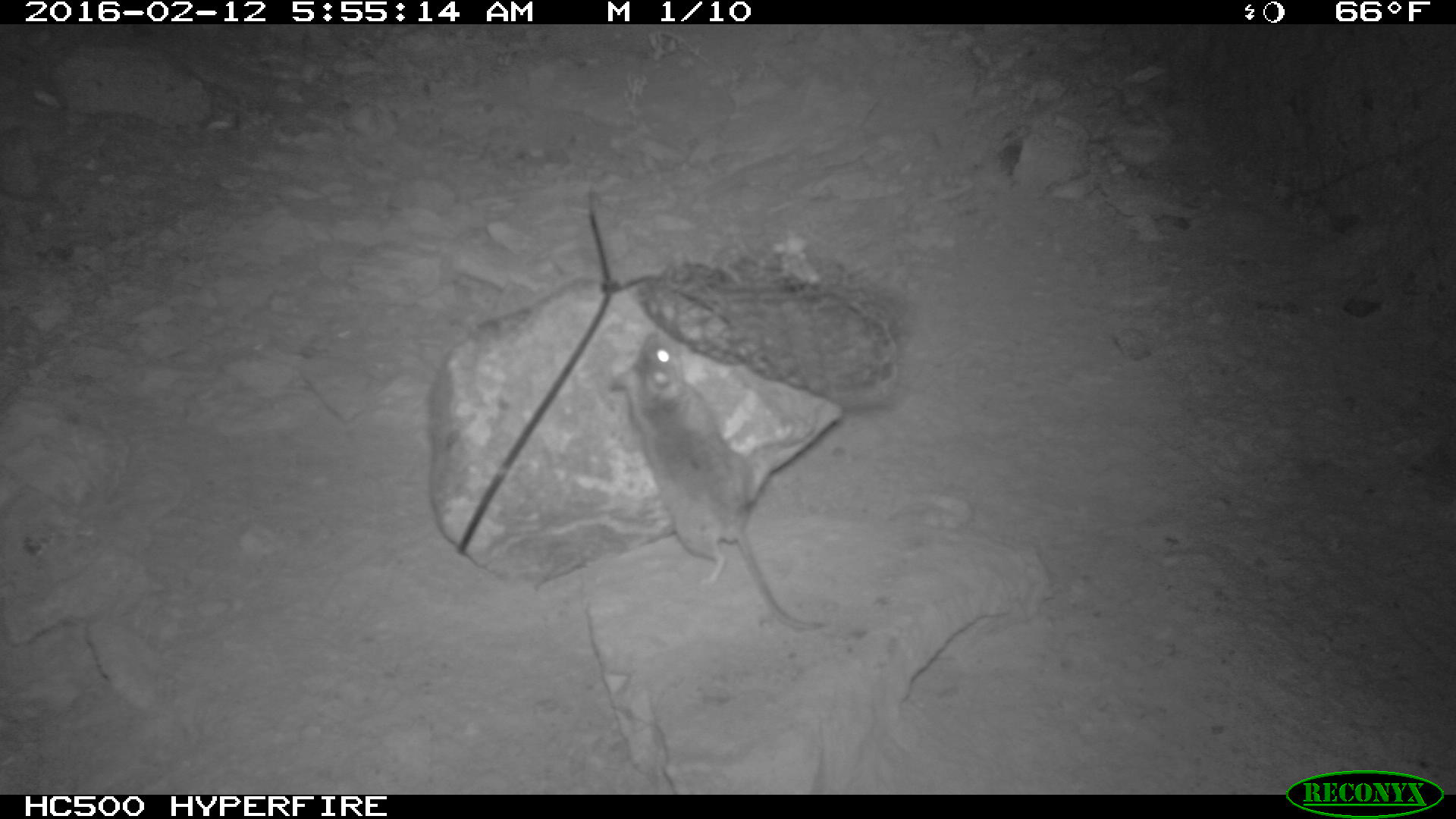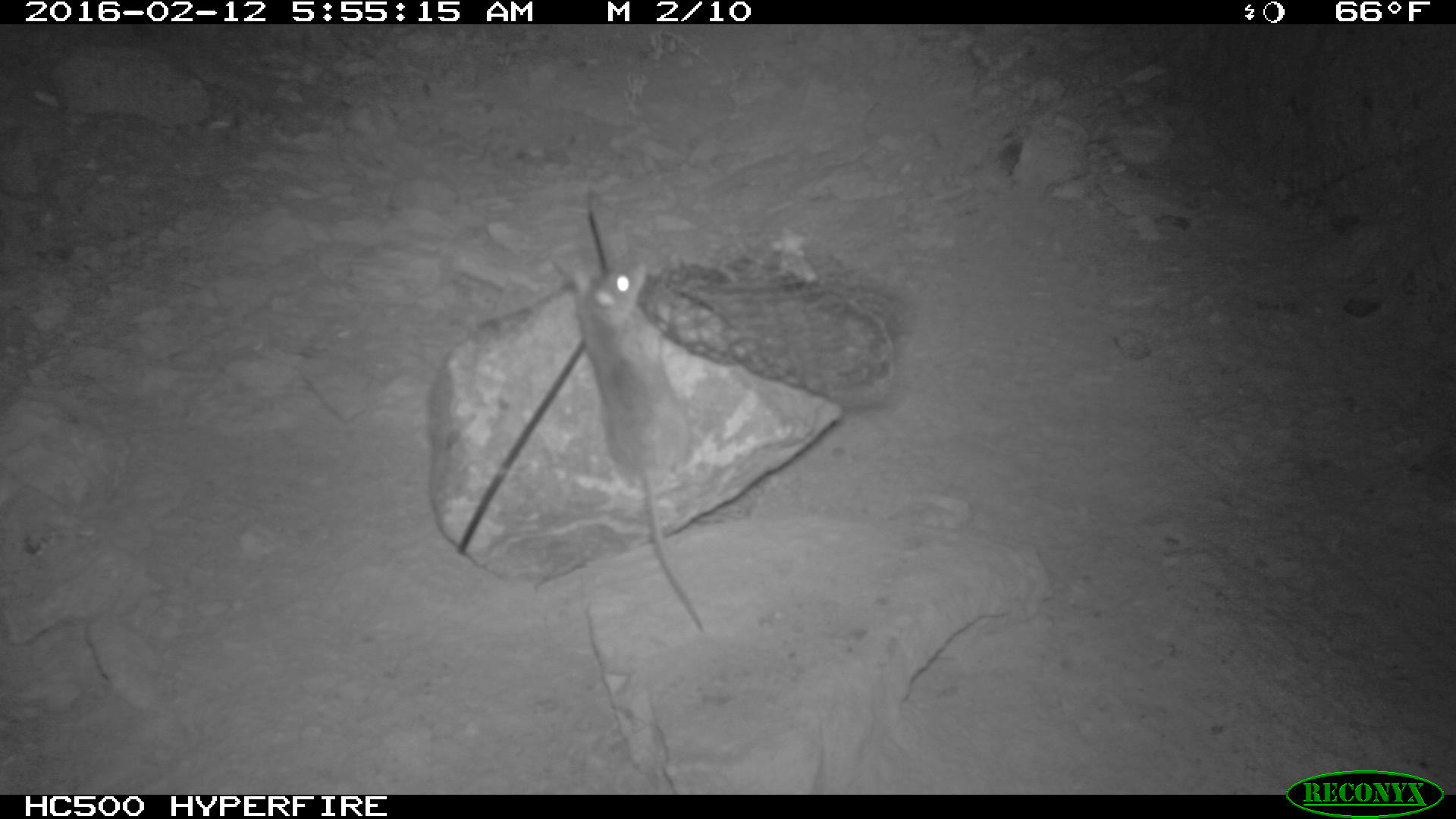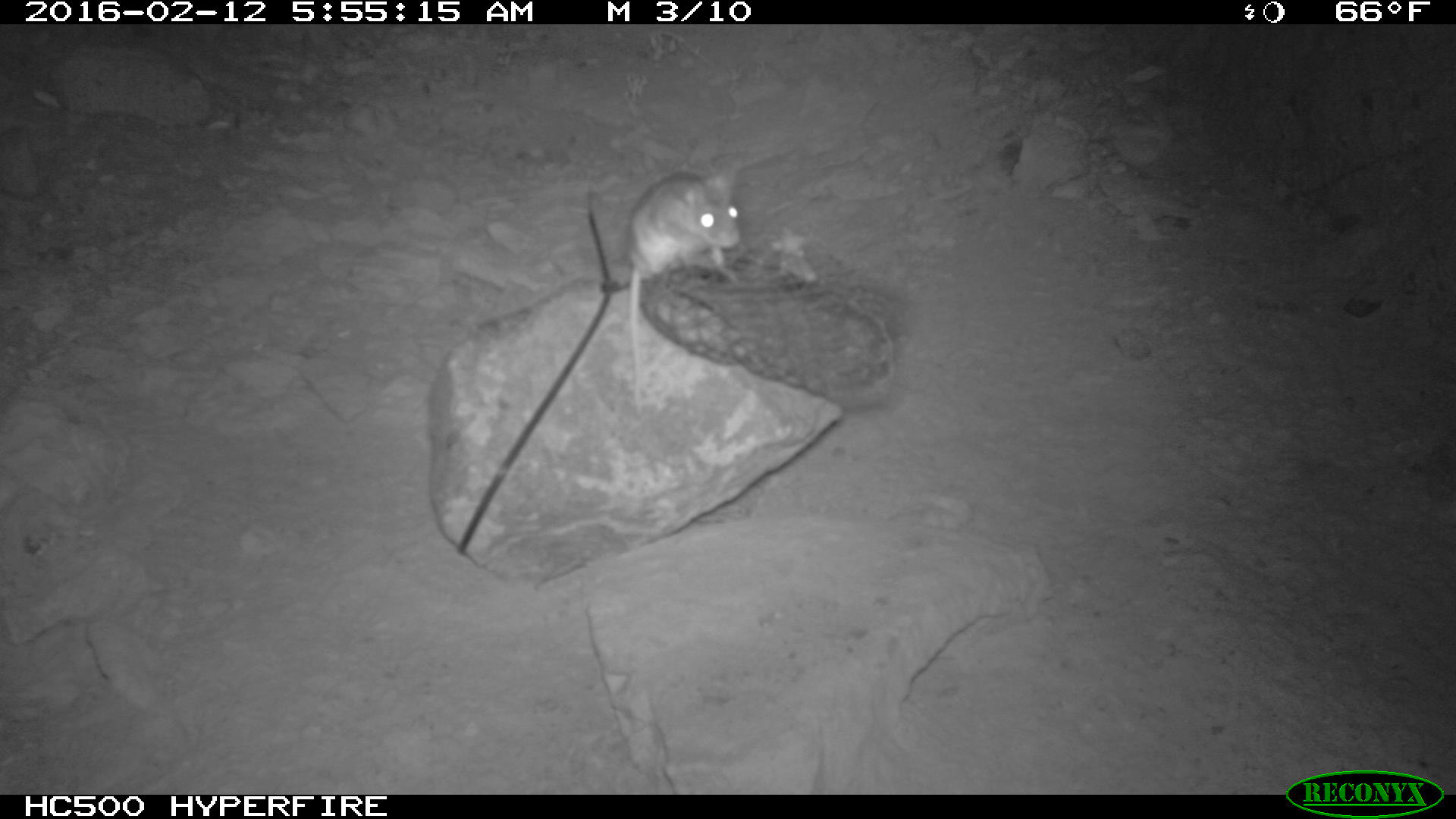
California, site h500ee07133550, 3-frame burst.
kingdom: Animalia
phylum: Chordata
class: Mammalia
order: Rodentia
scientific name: Rodentia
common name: rodent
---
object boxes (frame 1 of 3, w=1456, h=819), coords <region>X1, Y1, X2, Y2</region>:
rodent: <region>607, 330, 827, 633</region>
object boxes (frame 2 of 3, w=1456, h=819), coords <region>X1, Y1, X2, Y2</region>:
rodent: <region>572, 252, 709, 635</region>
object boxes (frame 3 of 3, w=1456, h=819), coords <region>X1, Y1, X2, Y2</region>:
rodent: <region>624, 157, 739, 417</region>